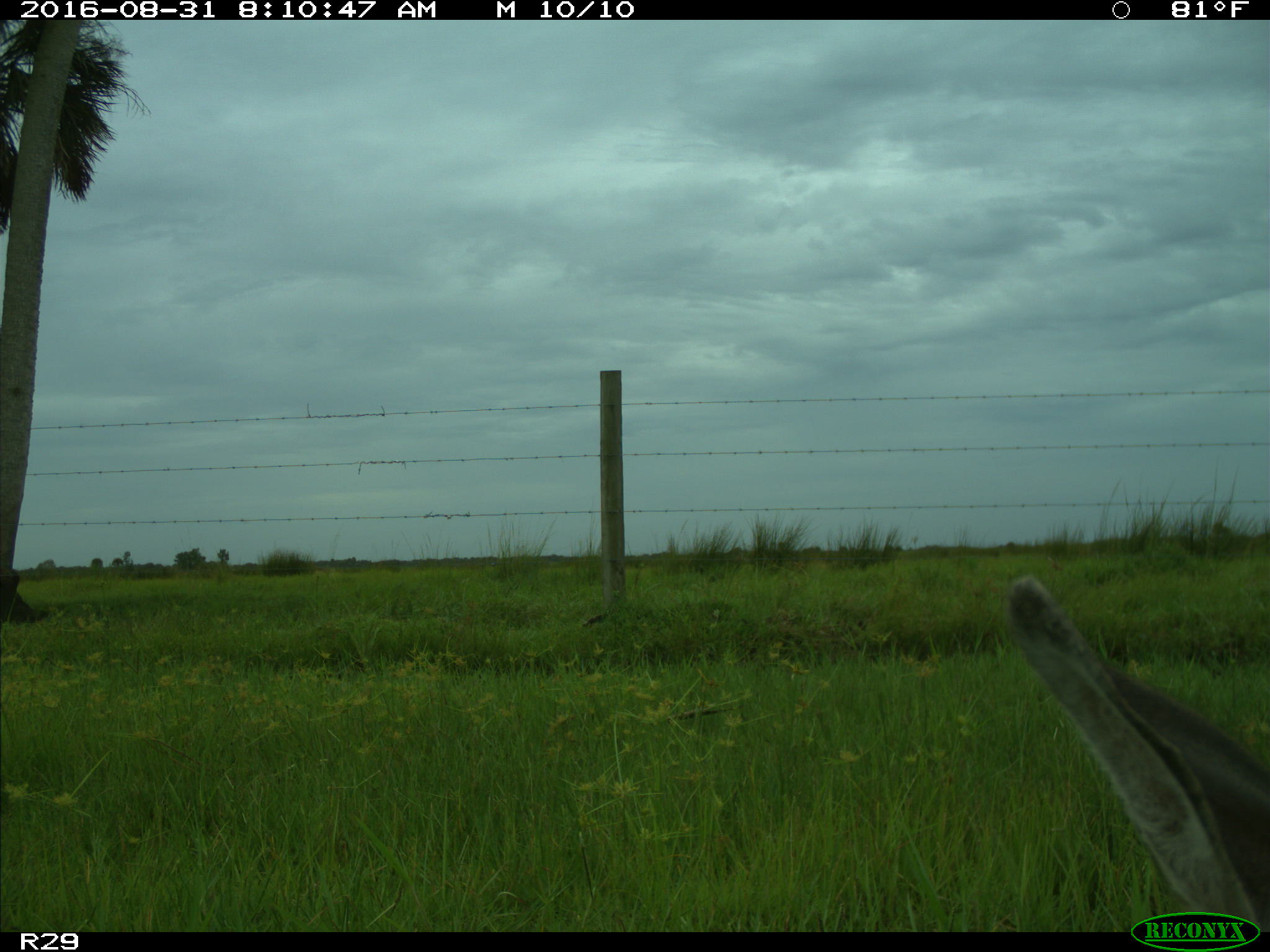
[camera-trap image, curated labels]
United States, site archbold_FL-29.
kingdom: Animalia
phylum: Chordata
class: Mammalia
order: Artiodactyla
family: Cervidae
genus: Odocoileus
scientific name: Odocoileus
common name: deer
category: unidentified deer